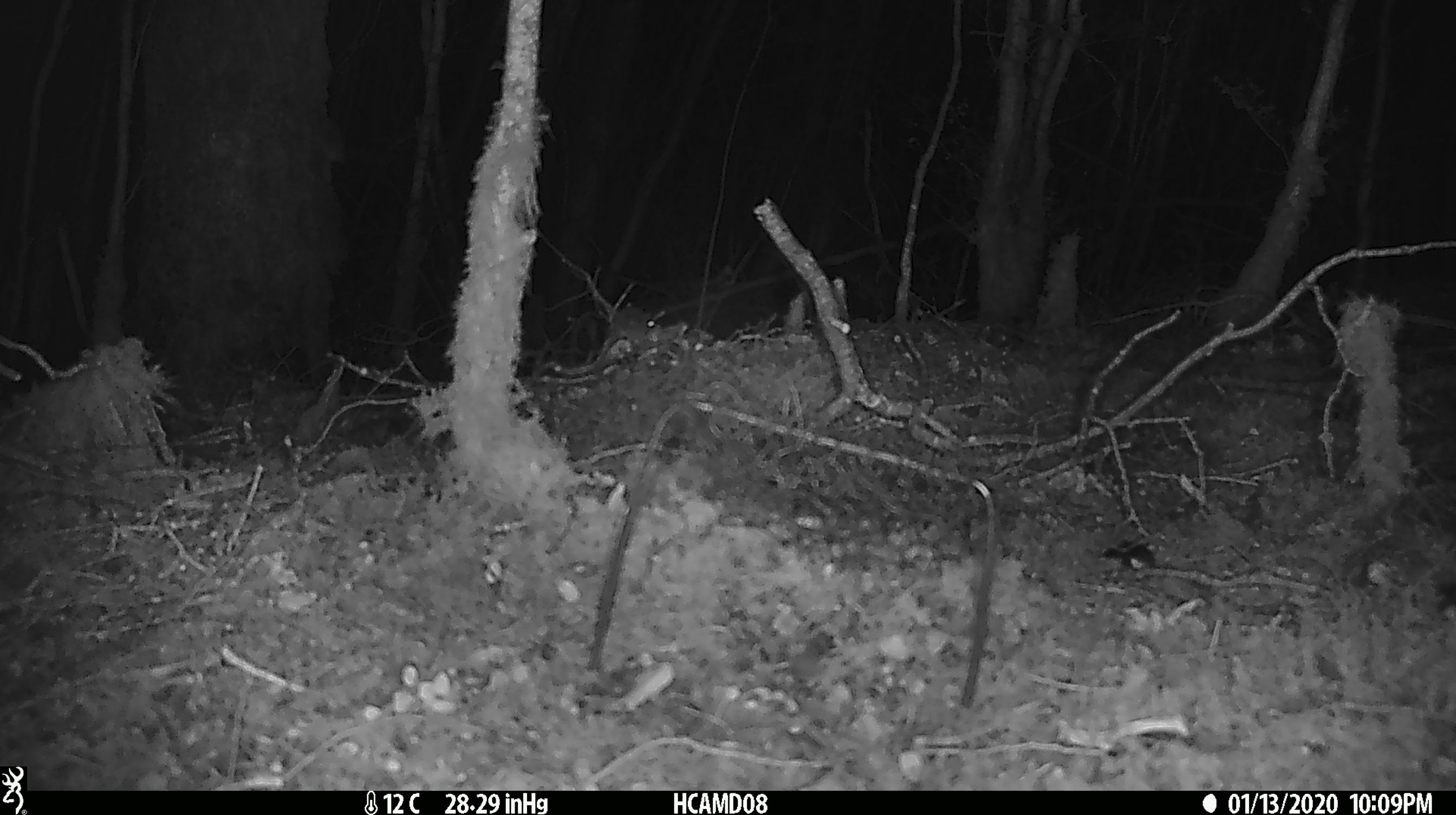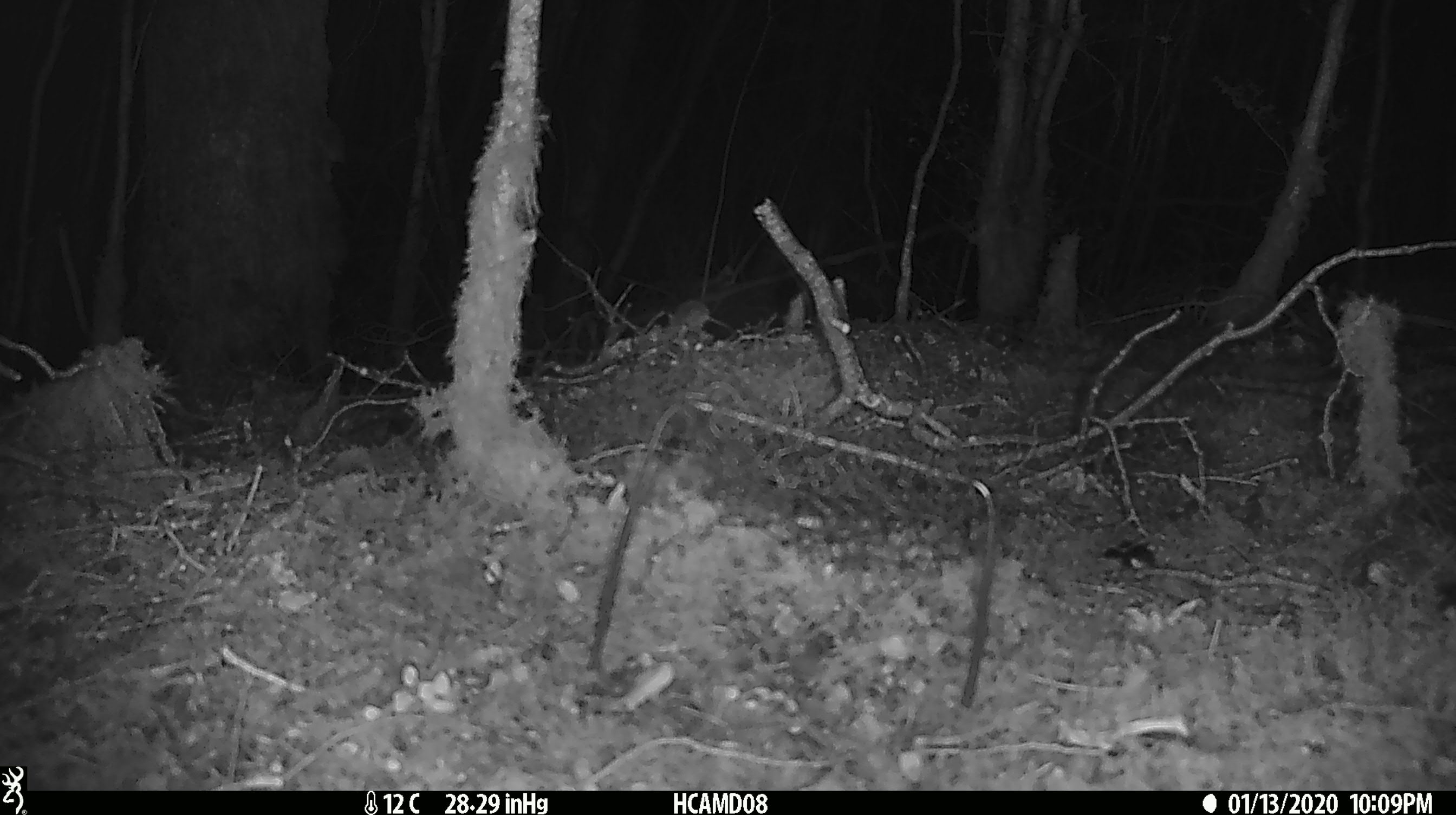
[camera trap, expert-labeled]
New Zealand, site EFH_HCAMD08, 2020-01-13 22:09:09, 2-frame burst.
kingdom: Animalia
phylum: Chordata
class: Mammalia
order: Rodentia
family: Muridae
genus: Mus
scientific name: Mus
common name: mouse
Mouse (Mus).